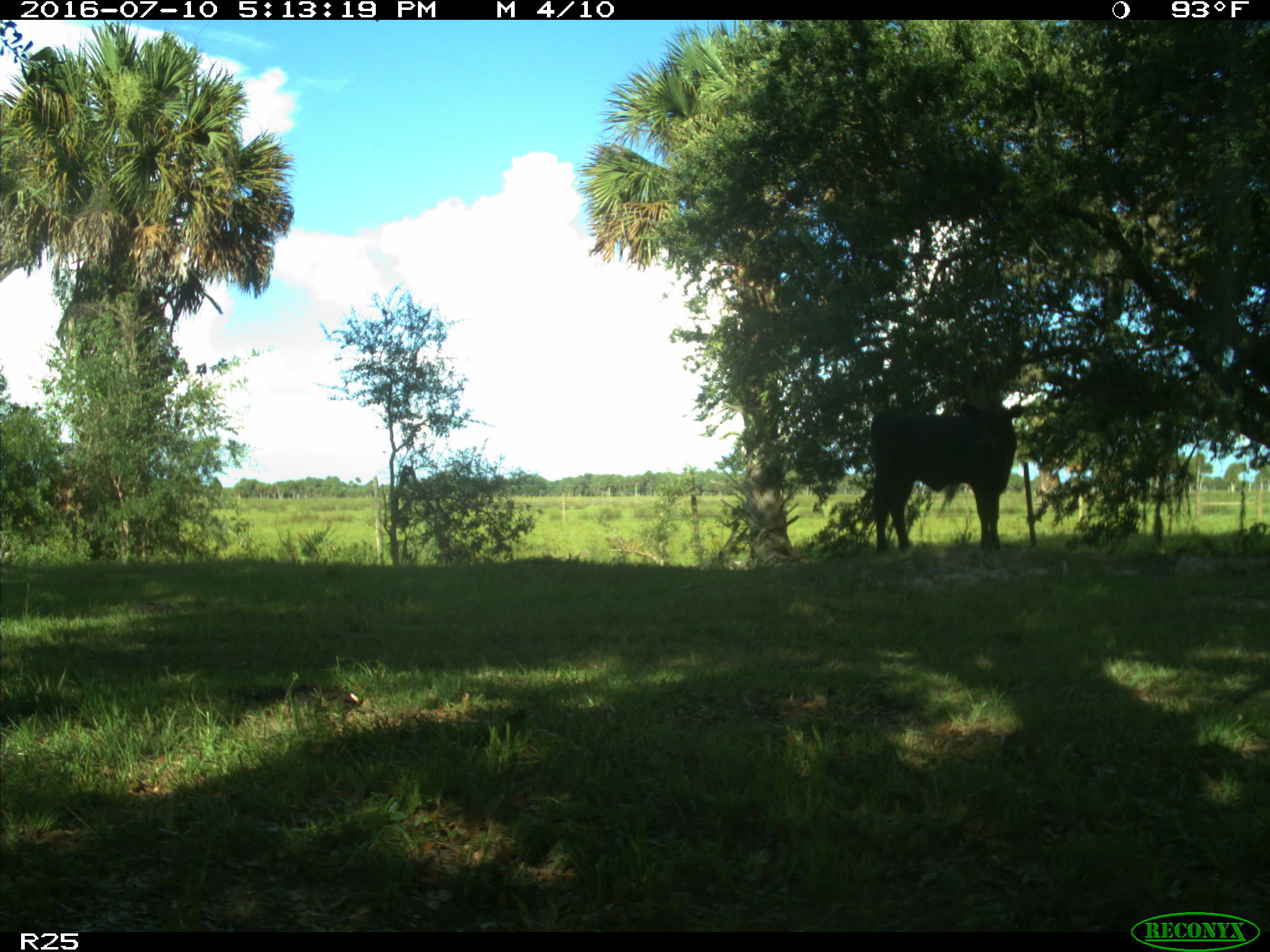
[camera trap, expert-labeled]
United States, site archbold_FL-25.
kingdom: Animalia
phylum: Chordata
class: Mammalia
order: Artiodactyla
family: Bovidae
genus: Bos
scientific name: Bos taurus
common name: domestic cow